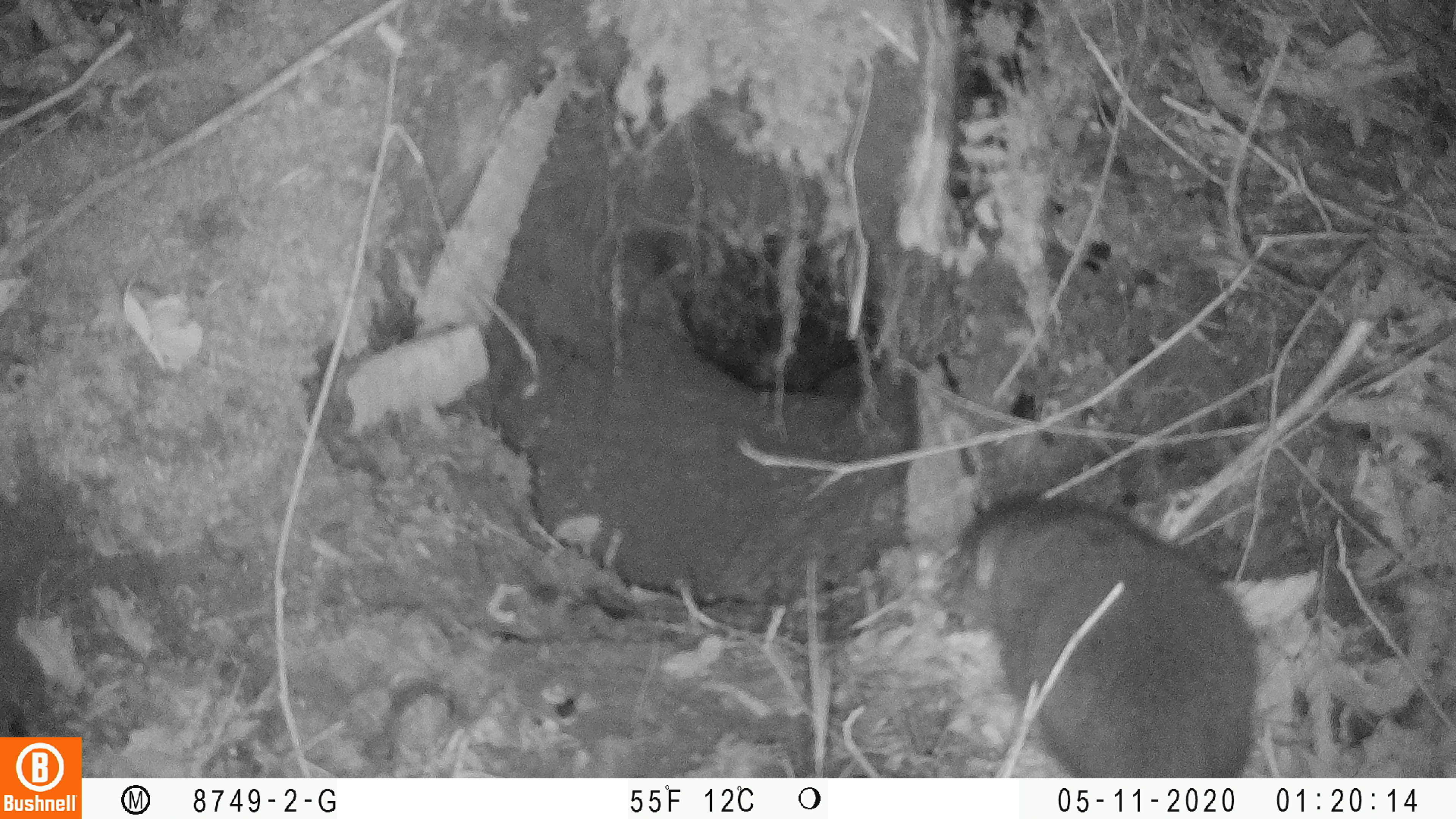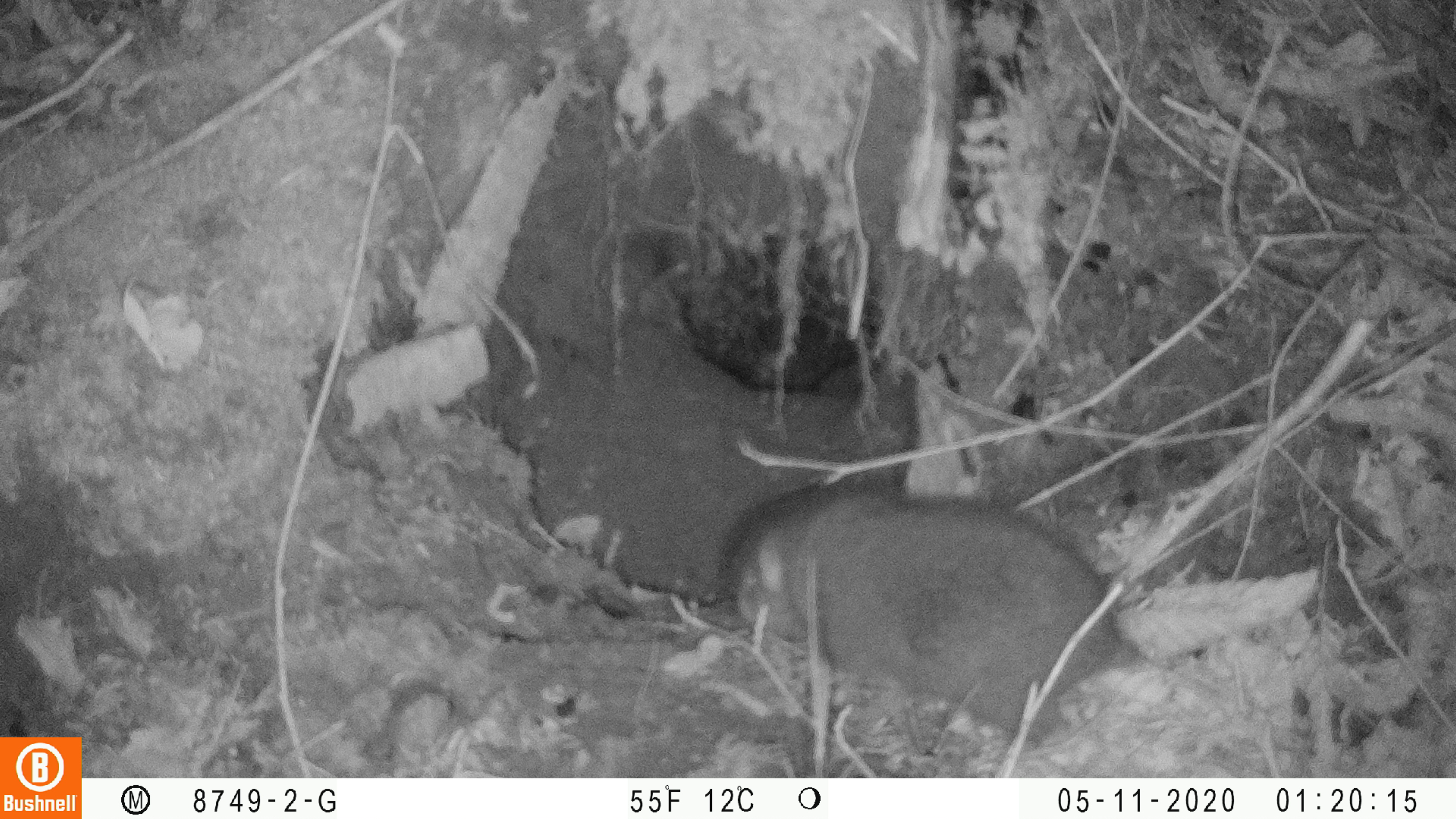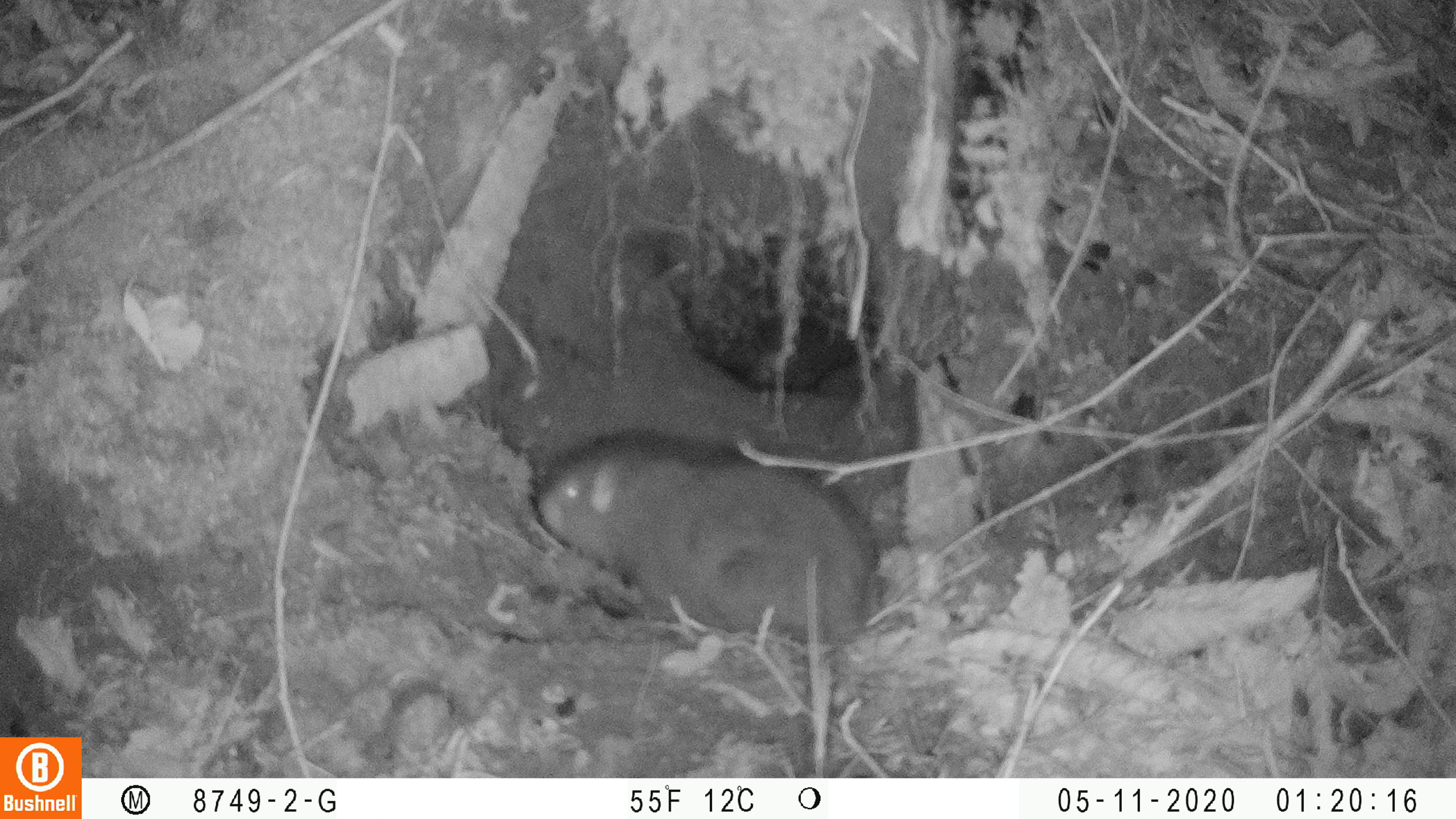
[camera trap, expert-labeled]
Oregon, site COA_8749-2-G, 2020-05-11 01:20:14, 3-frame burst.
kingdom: Animalia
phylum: Chordata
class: Mammalia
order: Rodentia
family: Aplodontiidae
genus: Aplodontia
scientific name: Aplodontia rufa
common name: mountain beaver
Mountain beaver (Aplodontia rufa).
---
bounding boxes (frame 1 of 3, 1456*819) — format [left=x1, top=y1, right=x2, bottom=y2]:
mountain beaver: [left=945, top=484, right=1271, bottom=768]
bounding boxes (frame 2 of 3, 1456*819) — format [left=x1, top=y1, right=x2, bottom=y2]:
mountain beaver: [left=719, top=478, right=1147, bottom=755]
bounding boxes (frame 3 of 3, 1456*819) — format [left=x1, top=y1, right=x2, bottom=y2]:
mountain beaver: [left=524, top=427, right=872, bottom=641]